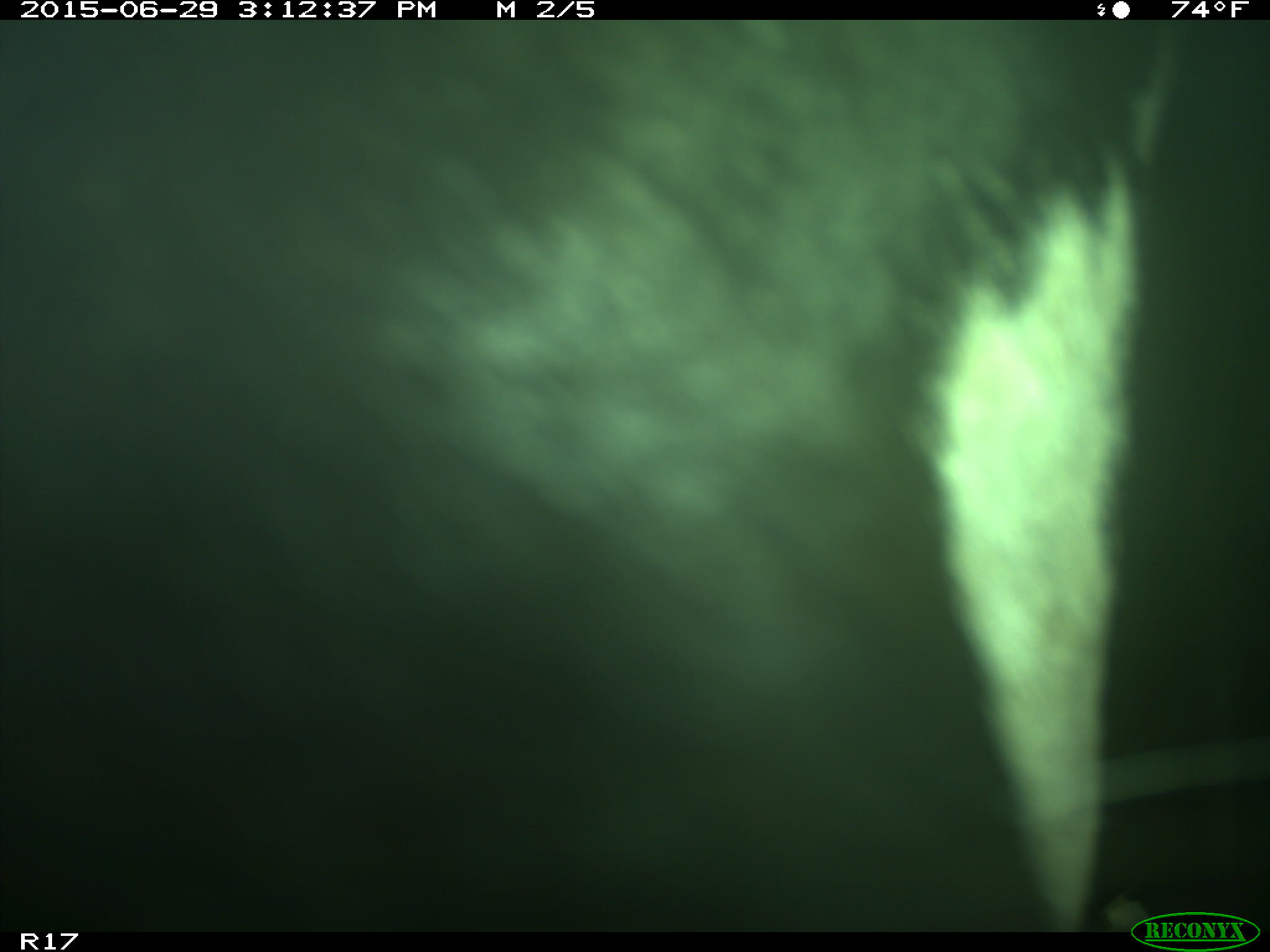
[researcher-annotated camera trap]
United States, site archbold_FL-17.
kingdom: Animalia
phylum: Chordata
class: Mammalia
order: Artiodactyla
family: Bovidae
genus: Bos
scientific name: Bos taurus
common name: domestic cow